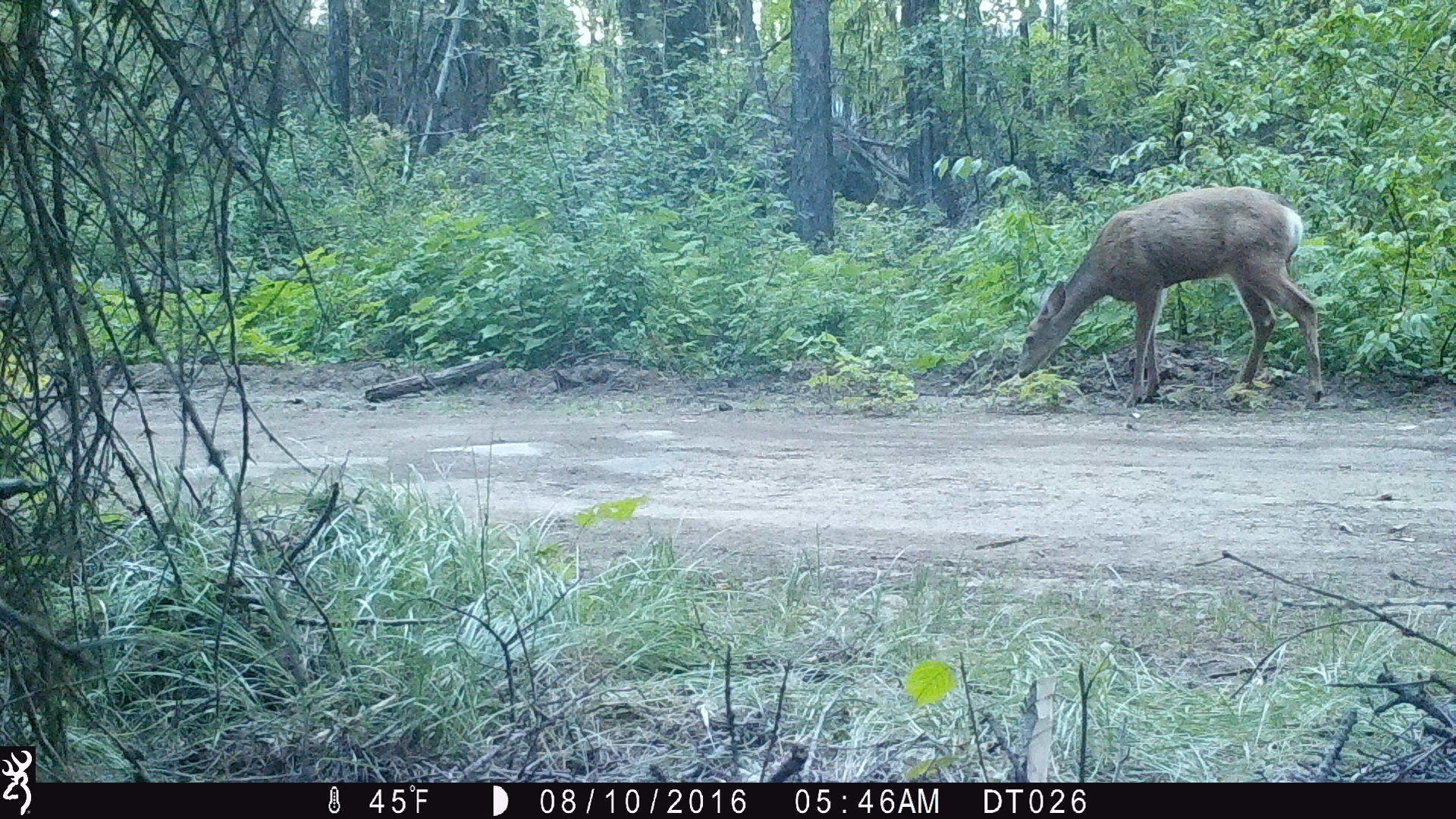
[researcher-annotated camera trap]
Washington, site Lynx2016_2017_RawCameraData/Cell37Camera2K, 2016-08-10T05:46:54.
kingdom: Animalia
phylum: Chordata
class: Mammalia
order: Artiodactyla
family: Cervidae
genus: Odocoileus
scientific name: Odocoileus hemionus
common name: mule deer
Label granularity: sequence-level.